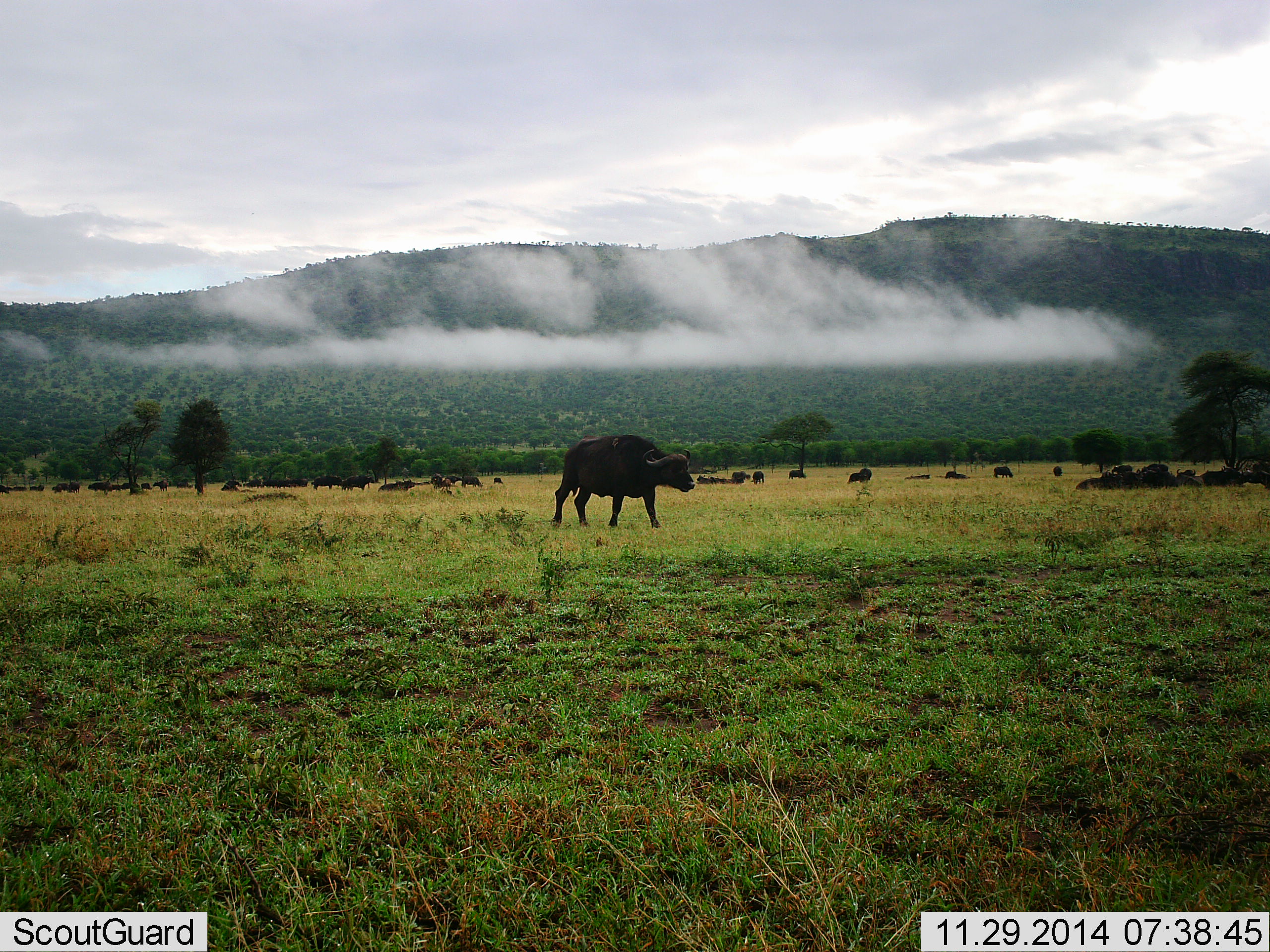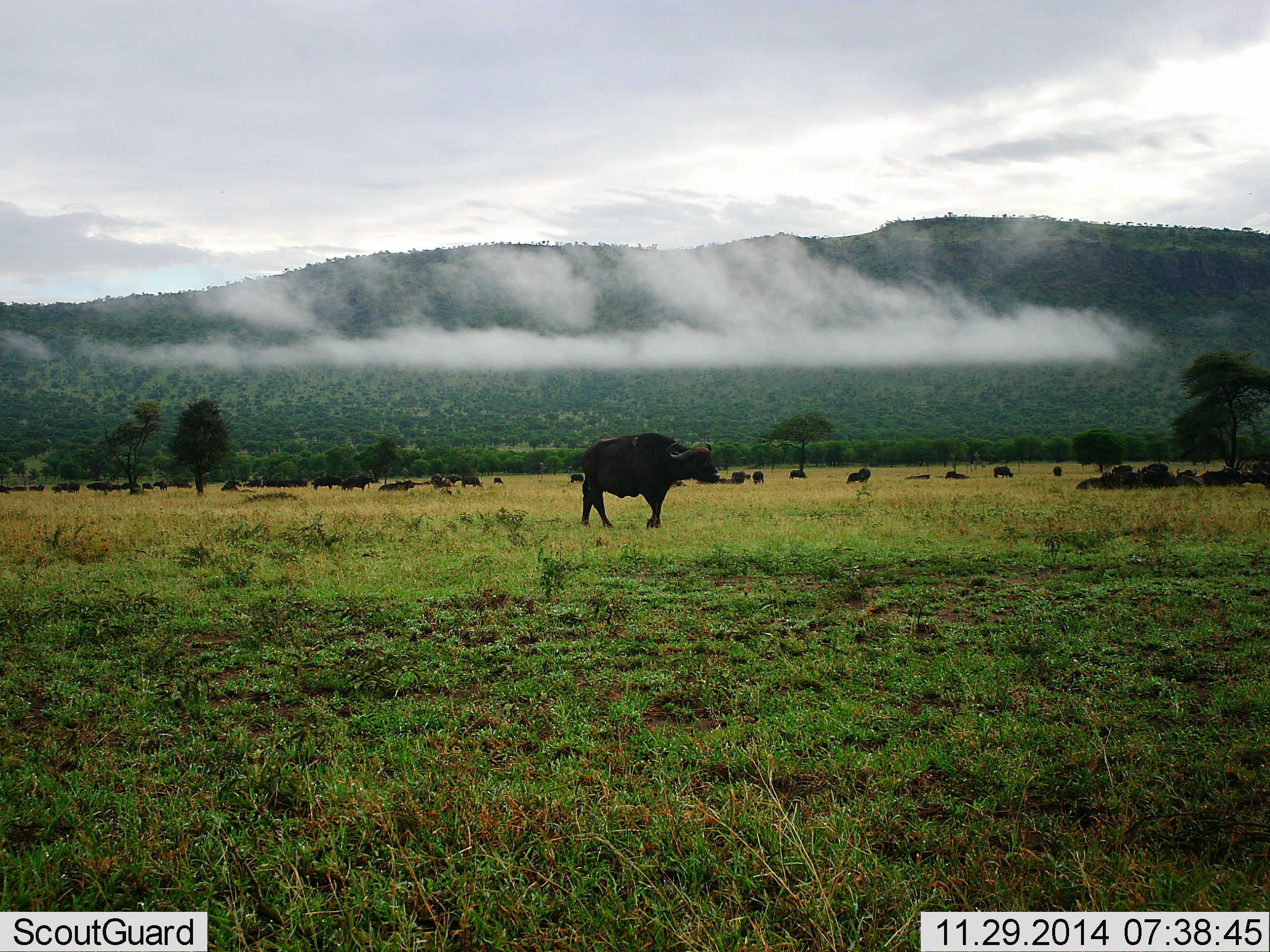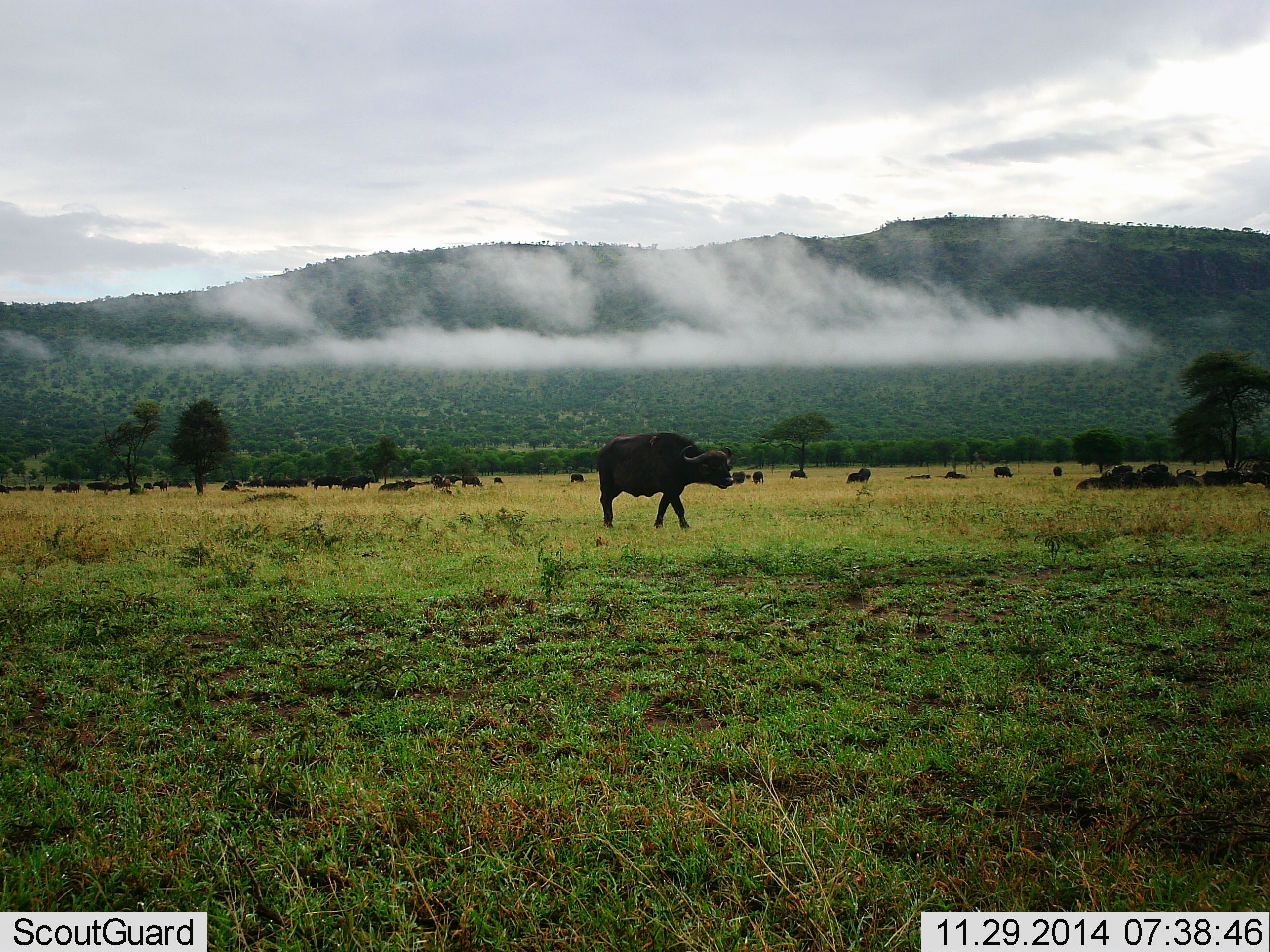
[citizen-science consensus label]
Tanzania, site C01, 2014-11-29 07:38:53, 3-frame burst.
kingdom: Animalia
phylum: Chordata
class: Mammalia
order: Artiodactyla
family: Bovidae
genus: Syncerus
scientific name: Syncerus caffer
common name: cape buffalo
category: buffalo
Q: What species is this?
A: Buffalo (cape buffalo) (Syncerus caffer).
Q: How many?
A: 11-50.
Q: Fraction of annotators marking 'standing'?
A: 40%.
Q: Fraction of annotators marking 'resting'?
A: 60%.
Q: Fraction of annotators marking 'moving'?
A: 90%.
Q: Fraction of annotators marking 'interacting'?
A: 0%.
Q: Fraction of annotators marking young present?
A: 10%.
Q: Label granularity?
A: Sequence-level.